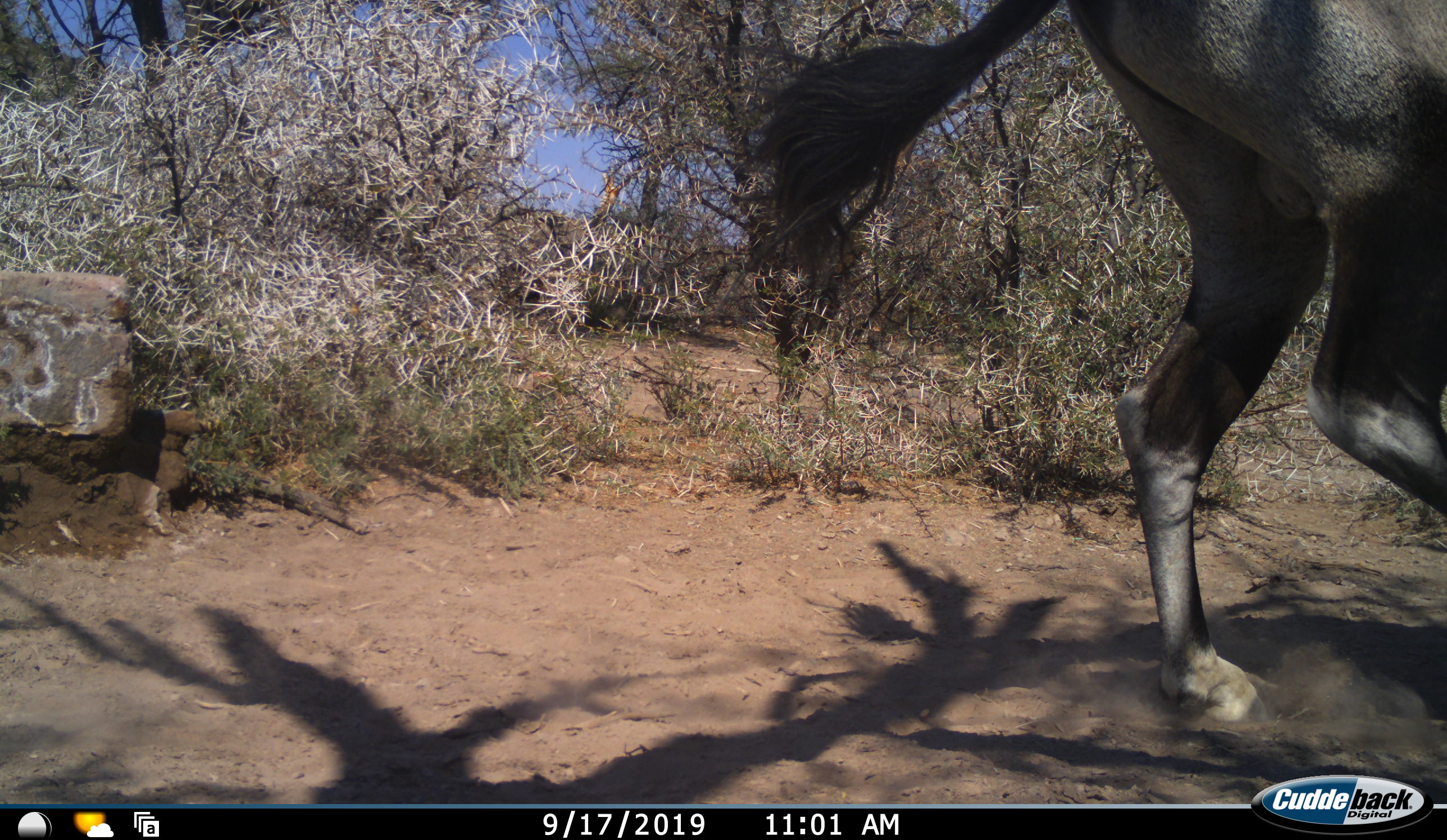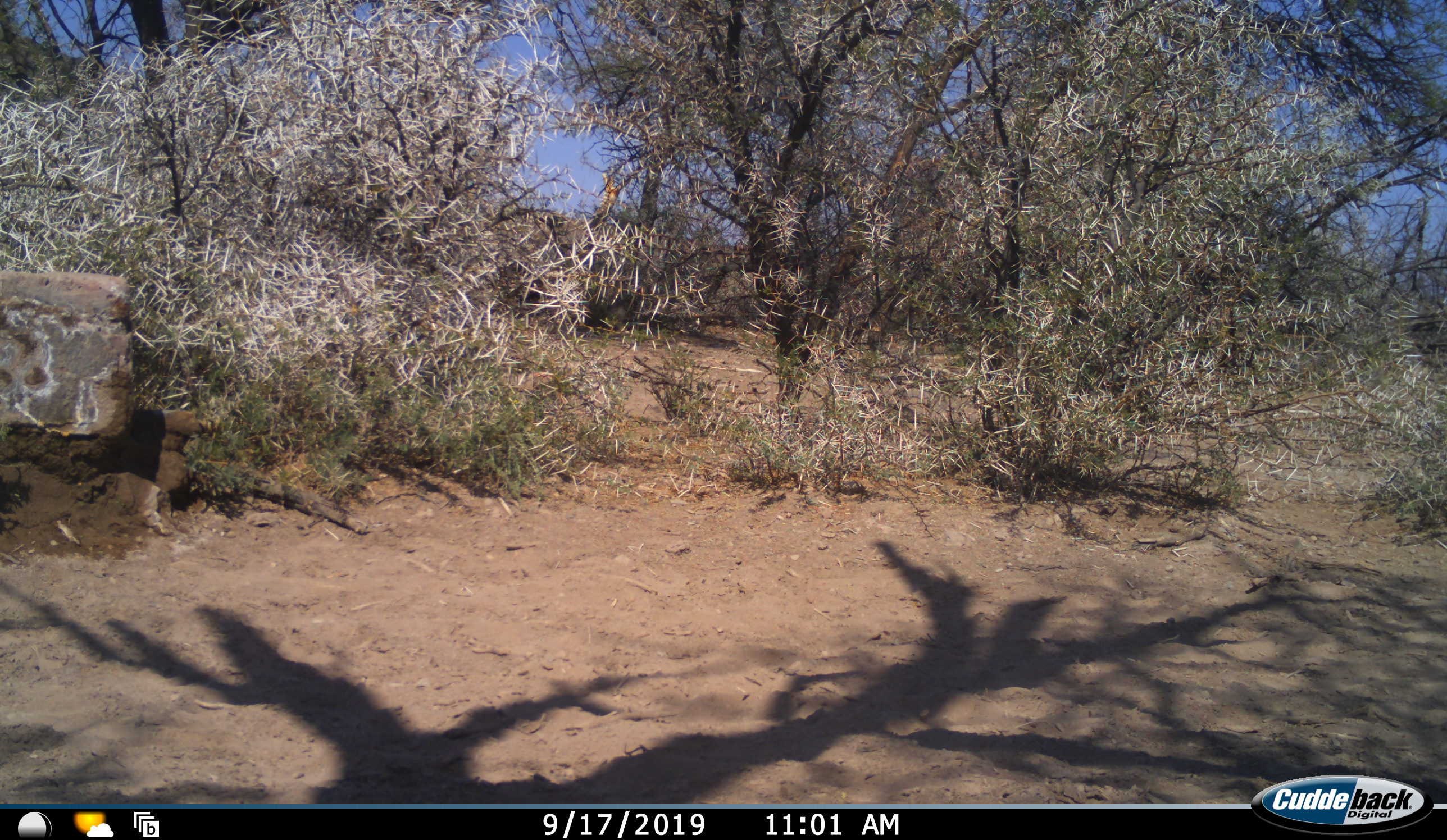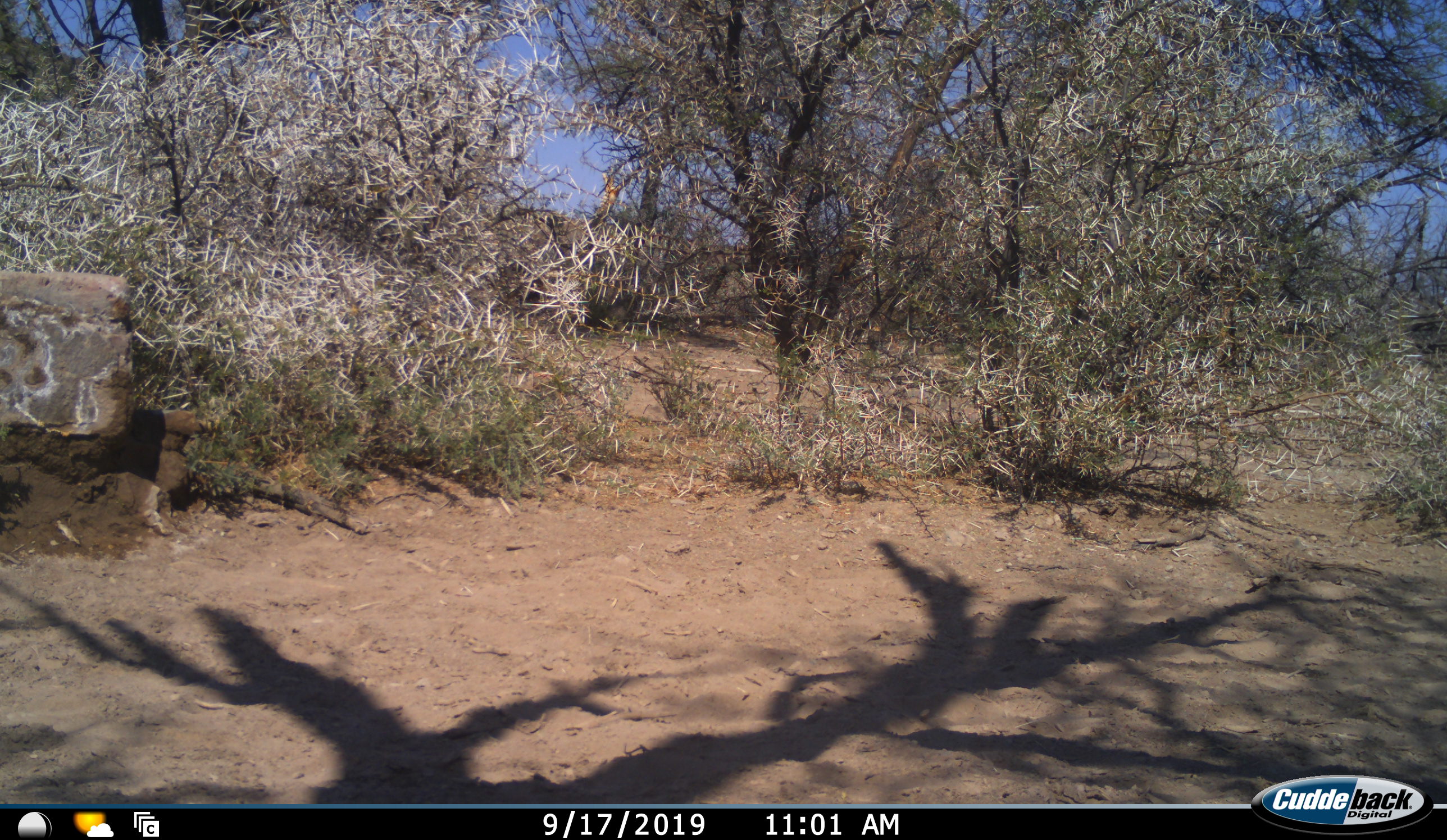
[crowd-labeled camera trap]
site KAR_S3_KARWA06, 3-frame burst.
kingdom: Animalia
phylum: Chordata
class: Mammalia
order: Artiodactyla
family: Bovidae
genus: Oryx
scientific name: Oryx gazella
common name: gemsbok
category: oryx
Oryx (gemsbok) (Oryx gazella), count 1. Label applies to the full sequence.